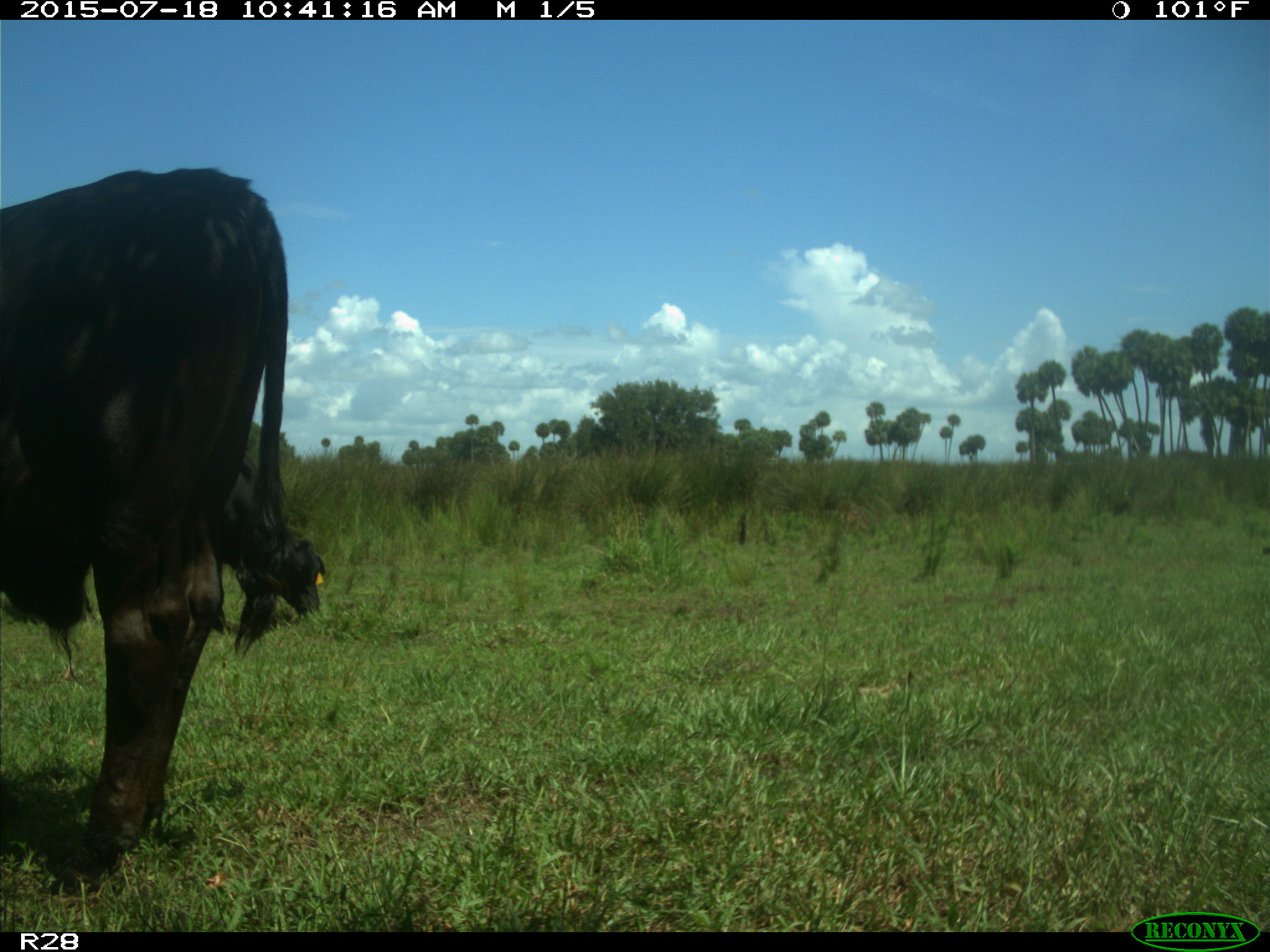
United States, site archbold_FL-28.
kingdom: Animalia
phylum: Chordata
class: Mammalia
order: Artiodactyla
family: Bovidae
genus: Bos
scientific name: Bos taurus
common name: domestic cow